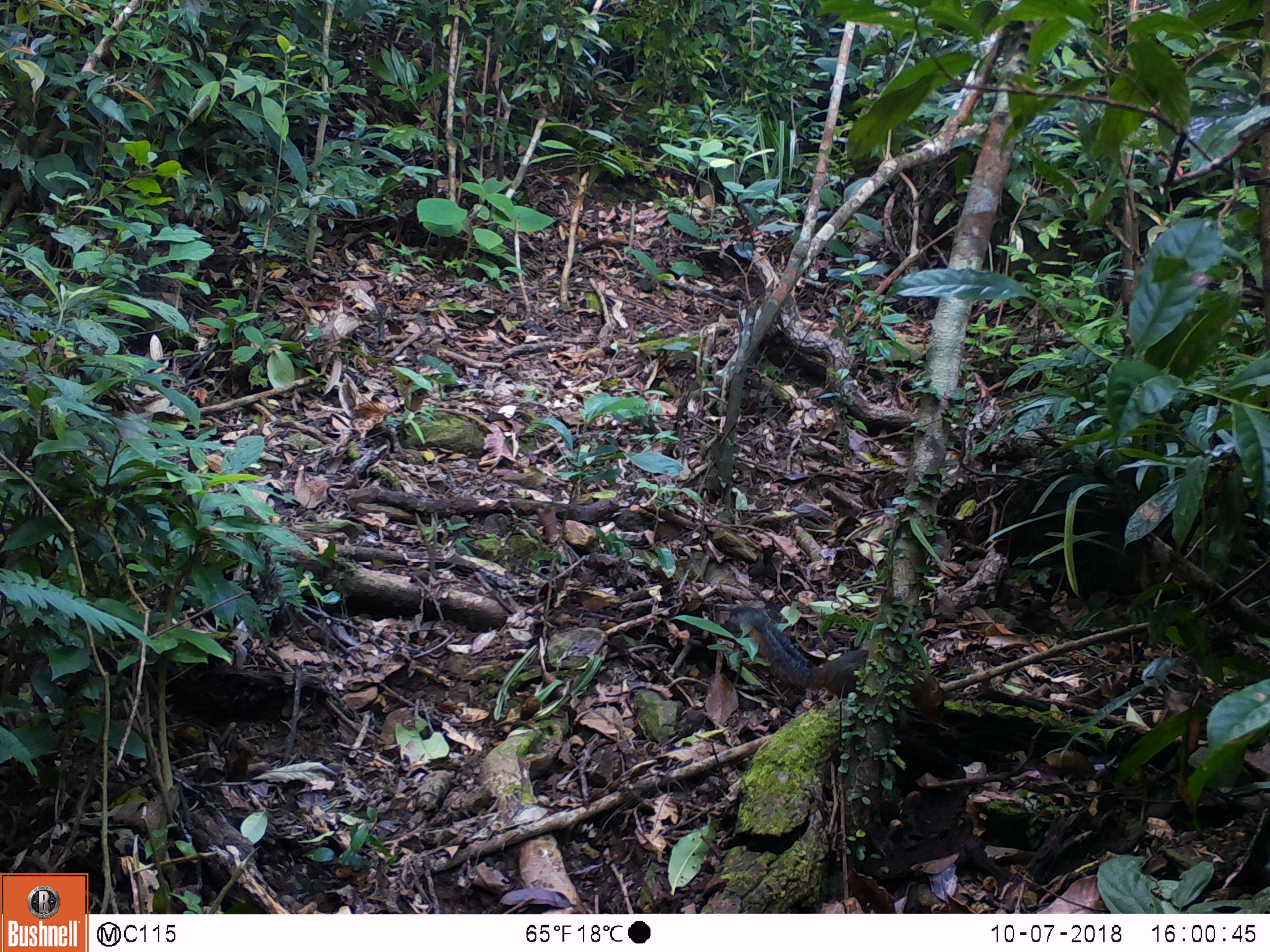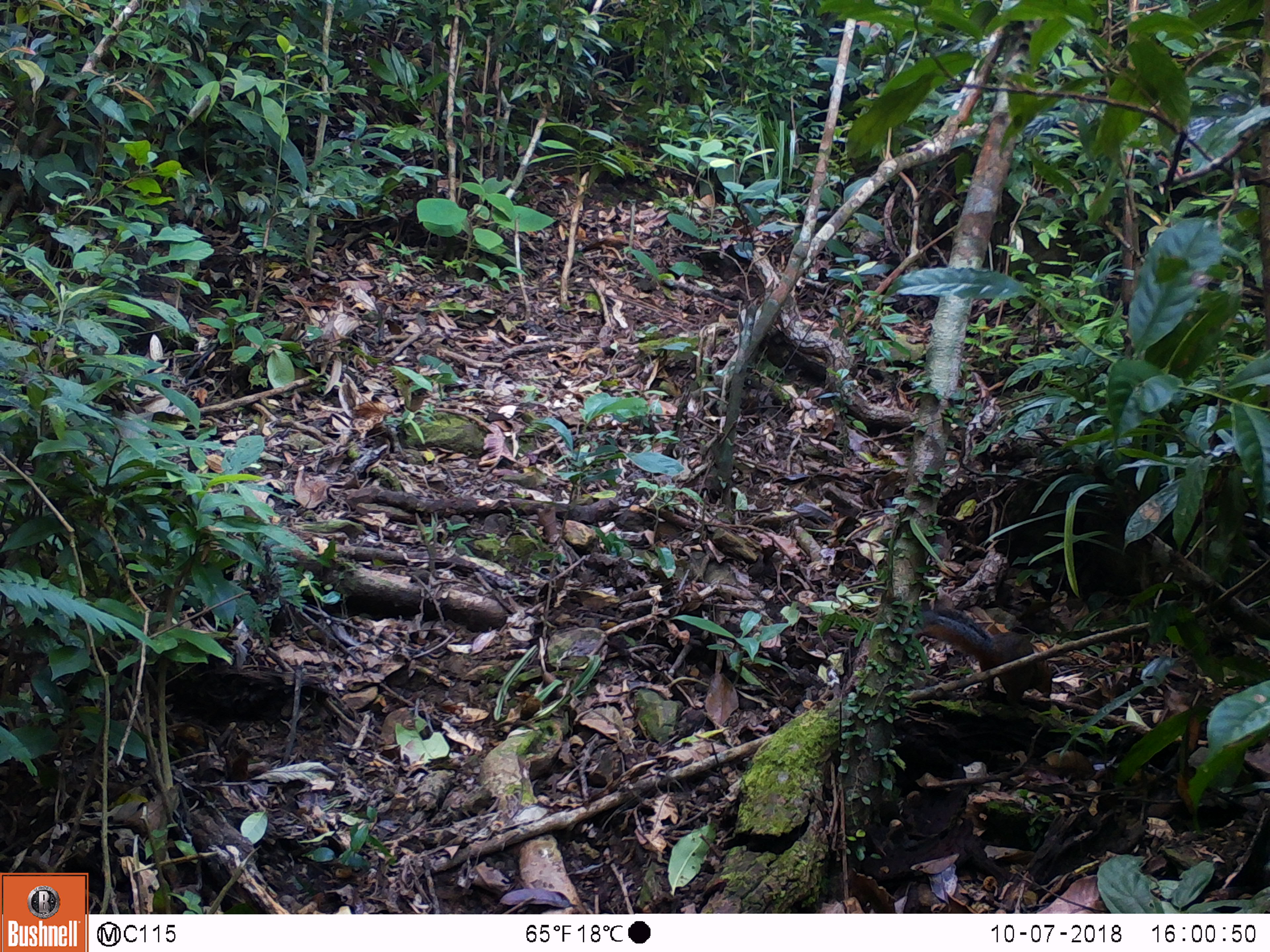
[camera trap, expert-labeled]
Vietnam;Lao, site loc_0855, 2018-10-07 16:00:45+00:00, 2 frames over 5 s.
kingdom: Animalia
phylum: Chordata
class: Mammalia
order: Rodentia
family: Sciuridae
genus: Dremomys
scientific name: Dremomys rufigenis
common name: red-cheeked squirrel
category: red cheeked squirrel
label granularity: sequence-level